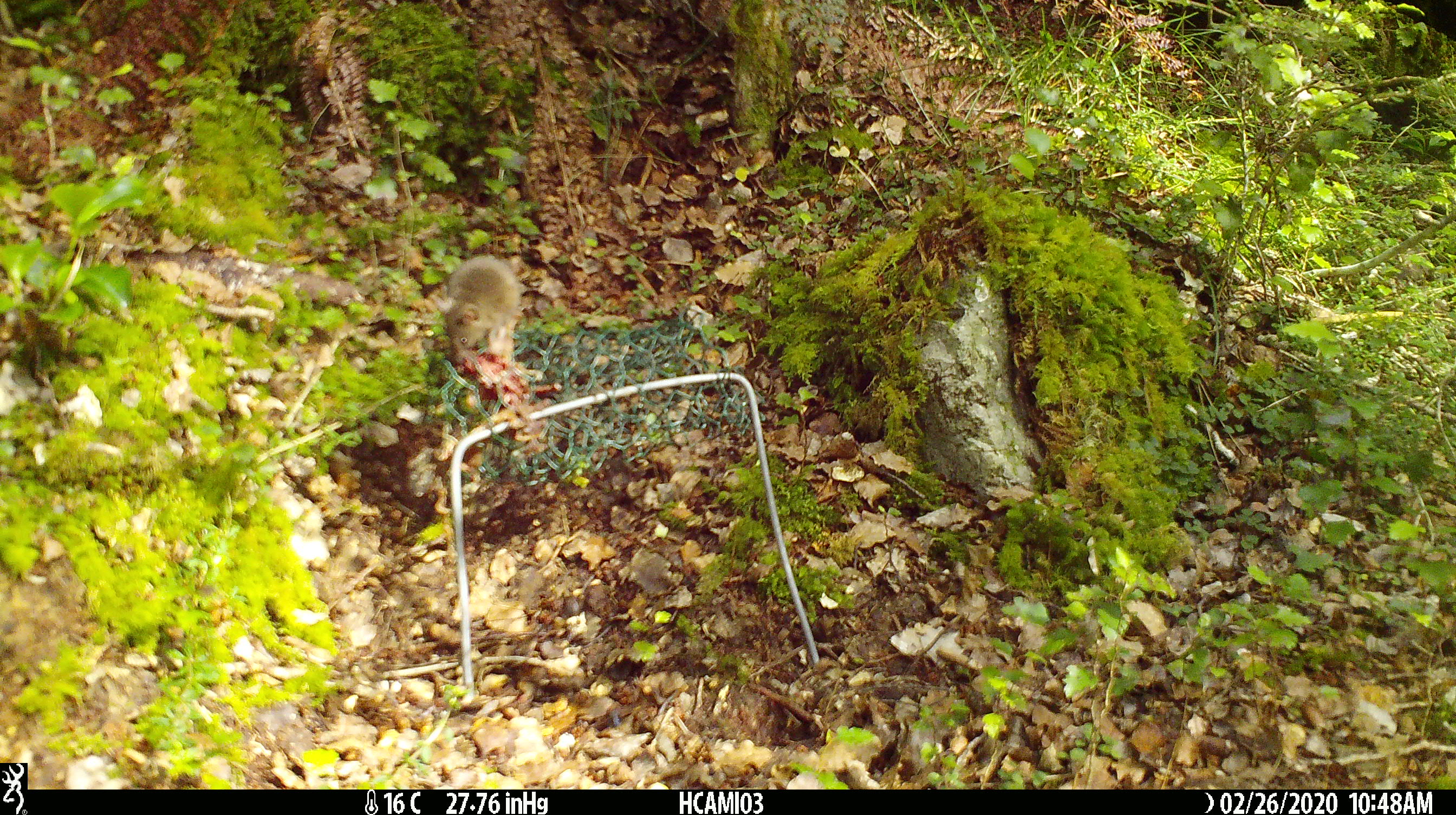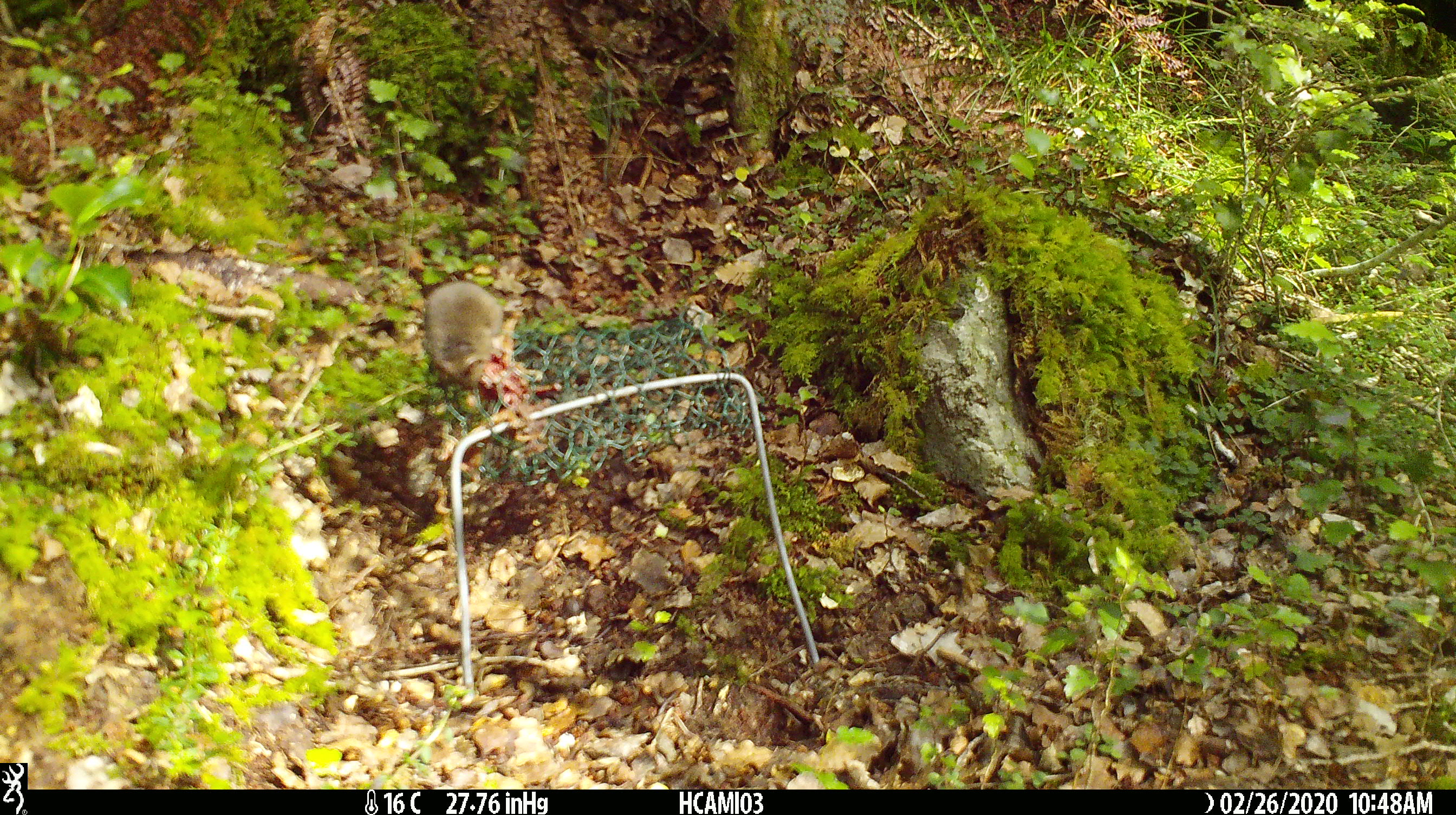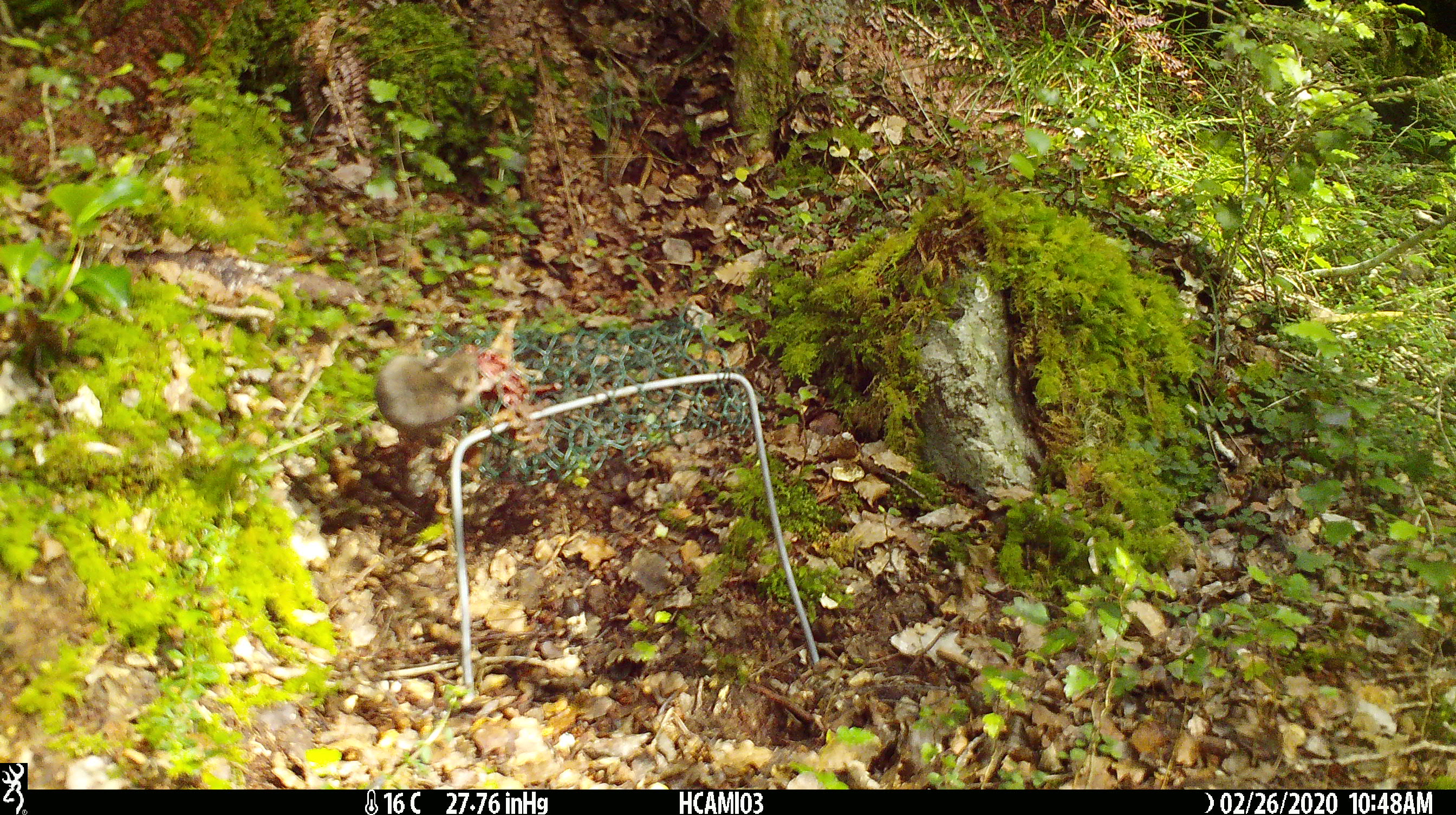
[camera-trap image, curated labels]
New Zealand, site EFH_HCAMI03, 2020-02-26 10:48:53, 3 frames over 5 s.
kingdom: Animalia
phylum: Chordata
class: Mammalia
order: Rodentia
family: Muridae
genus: Mus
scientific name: Mus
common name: mouse